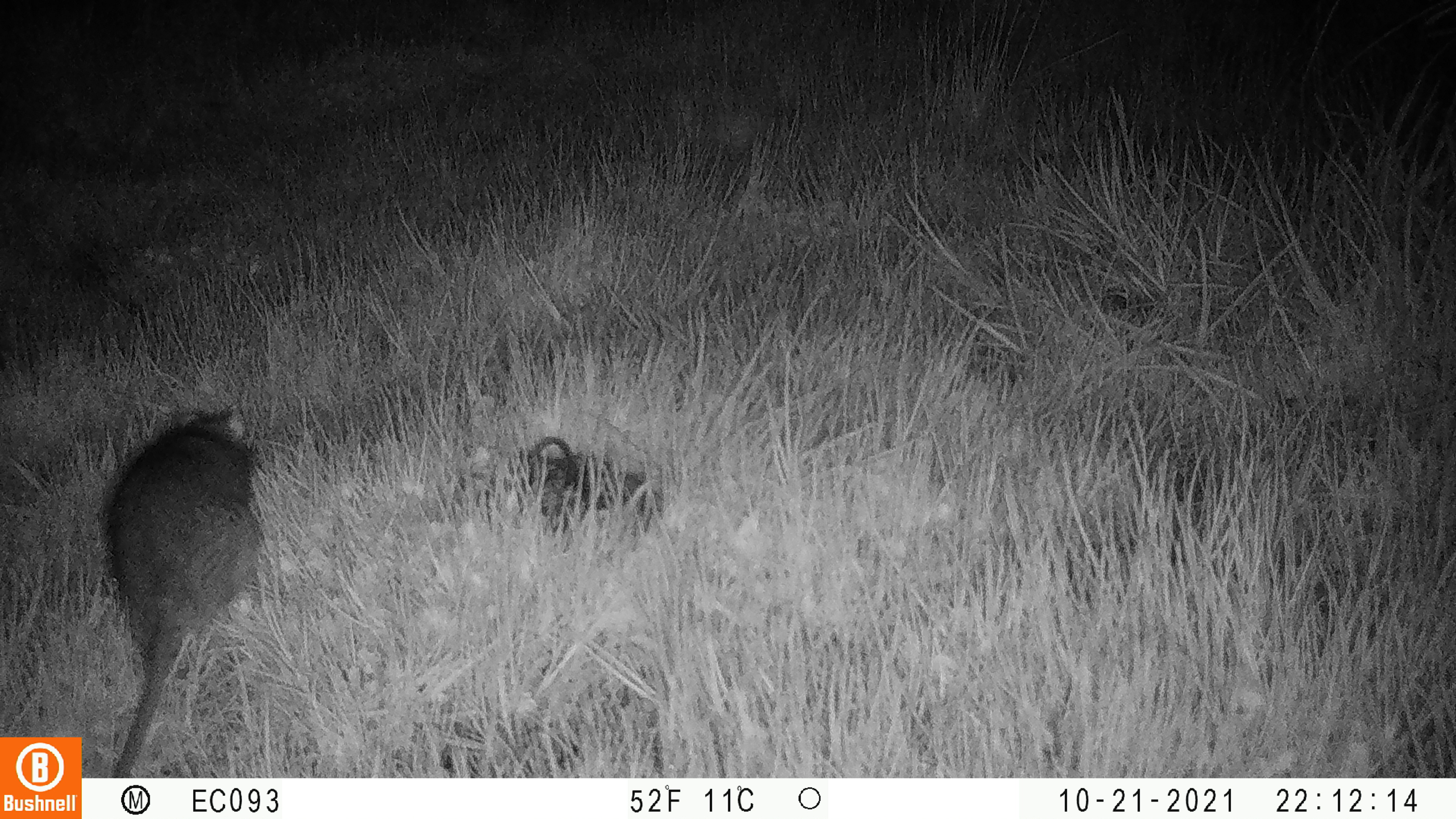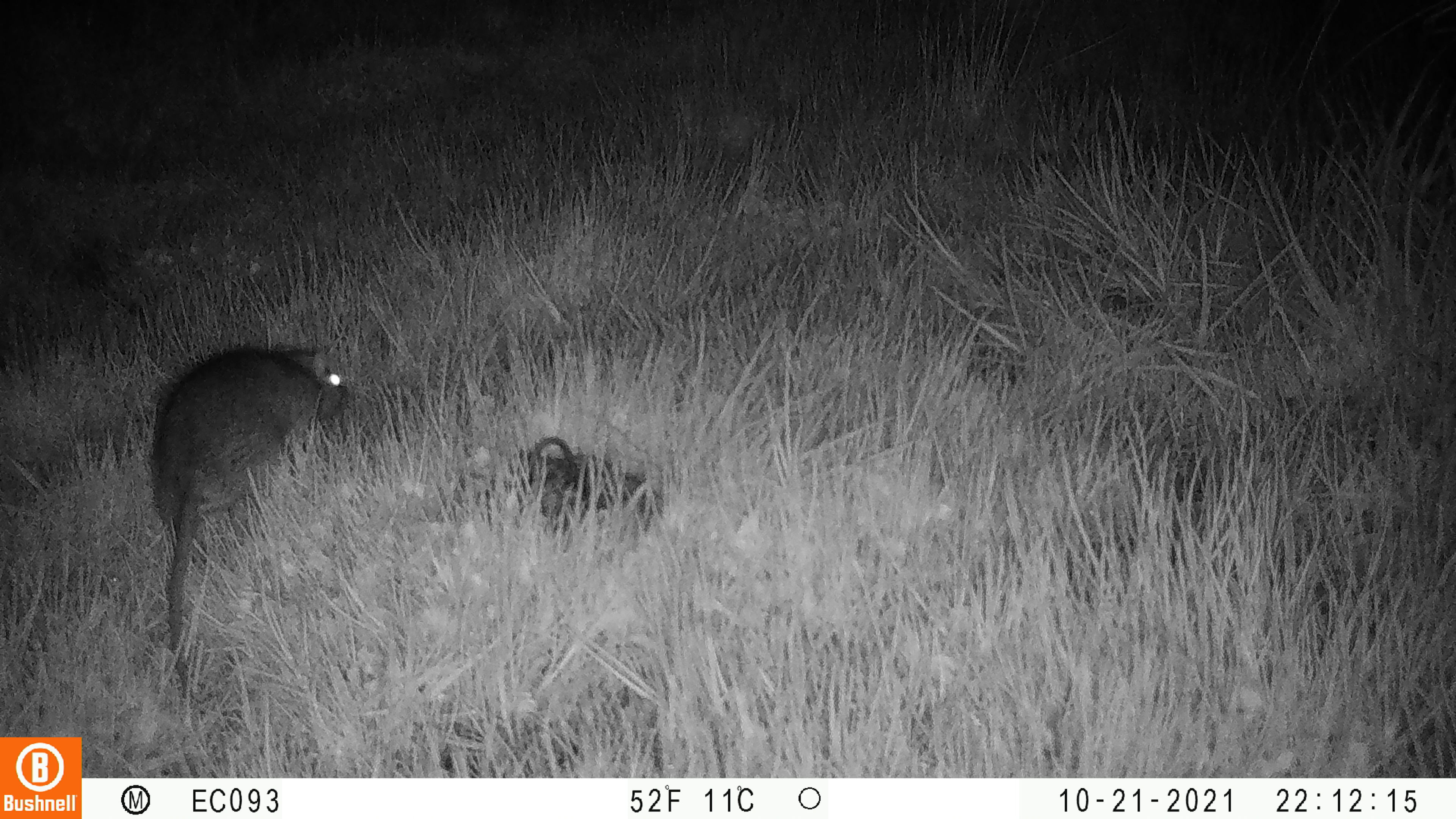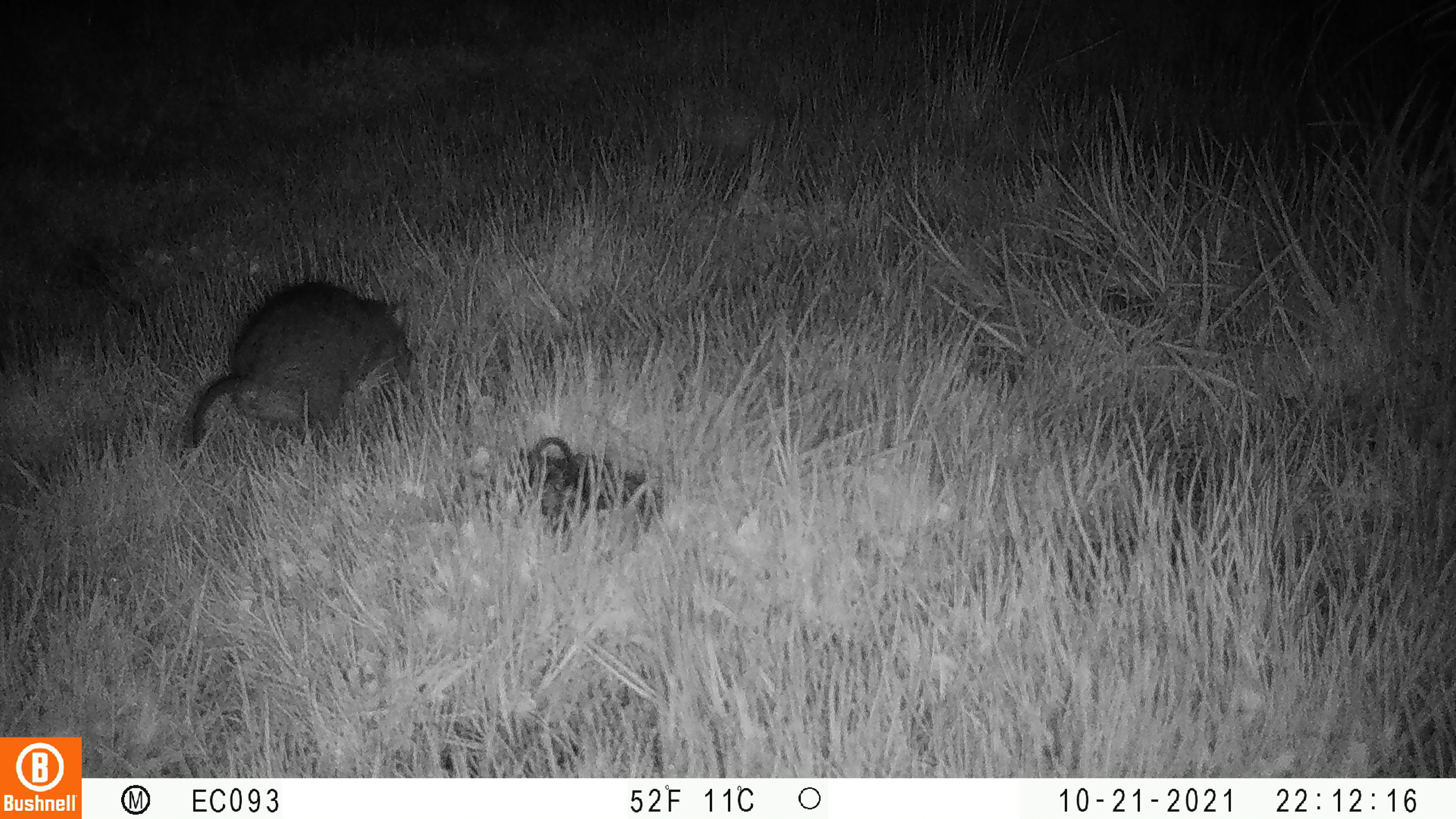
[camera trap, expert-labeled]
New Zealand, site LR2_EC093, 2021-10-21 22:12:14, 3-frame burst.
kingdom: Animalia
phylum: Chordata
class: Mammalia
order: Rodentia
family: Muridae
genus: Rattus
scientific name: Rattus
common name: rat